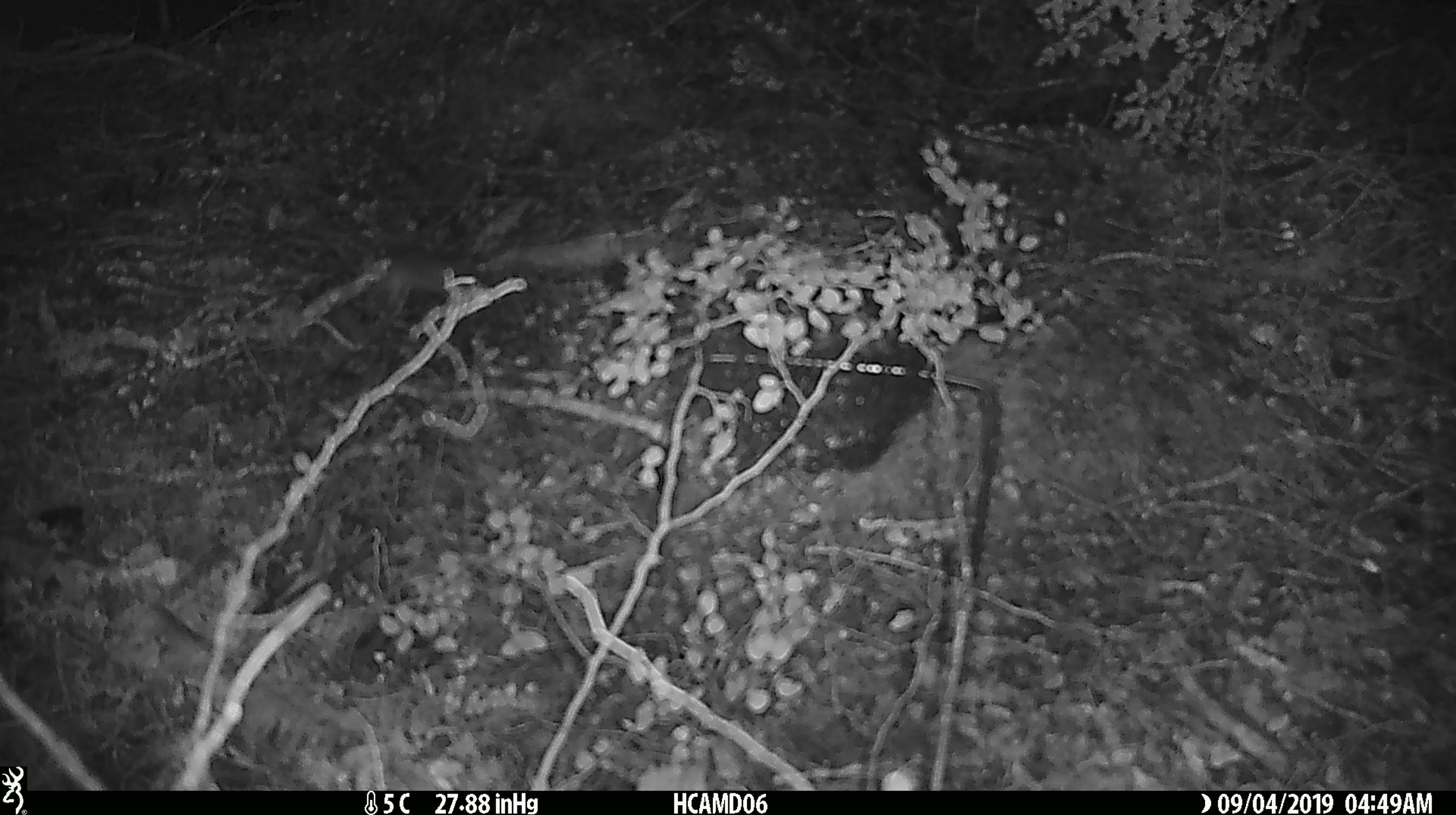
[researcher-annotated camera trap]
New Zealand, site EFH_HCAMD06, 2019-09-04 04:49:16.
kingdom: Animalia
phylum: Chordata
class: Mammalia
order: Rodentia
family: Muridae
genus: Mus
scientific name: Mus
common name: mouse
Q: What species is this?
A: Mouse (Mus).